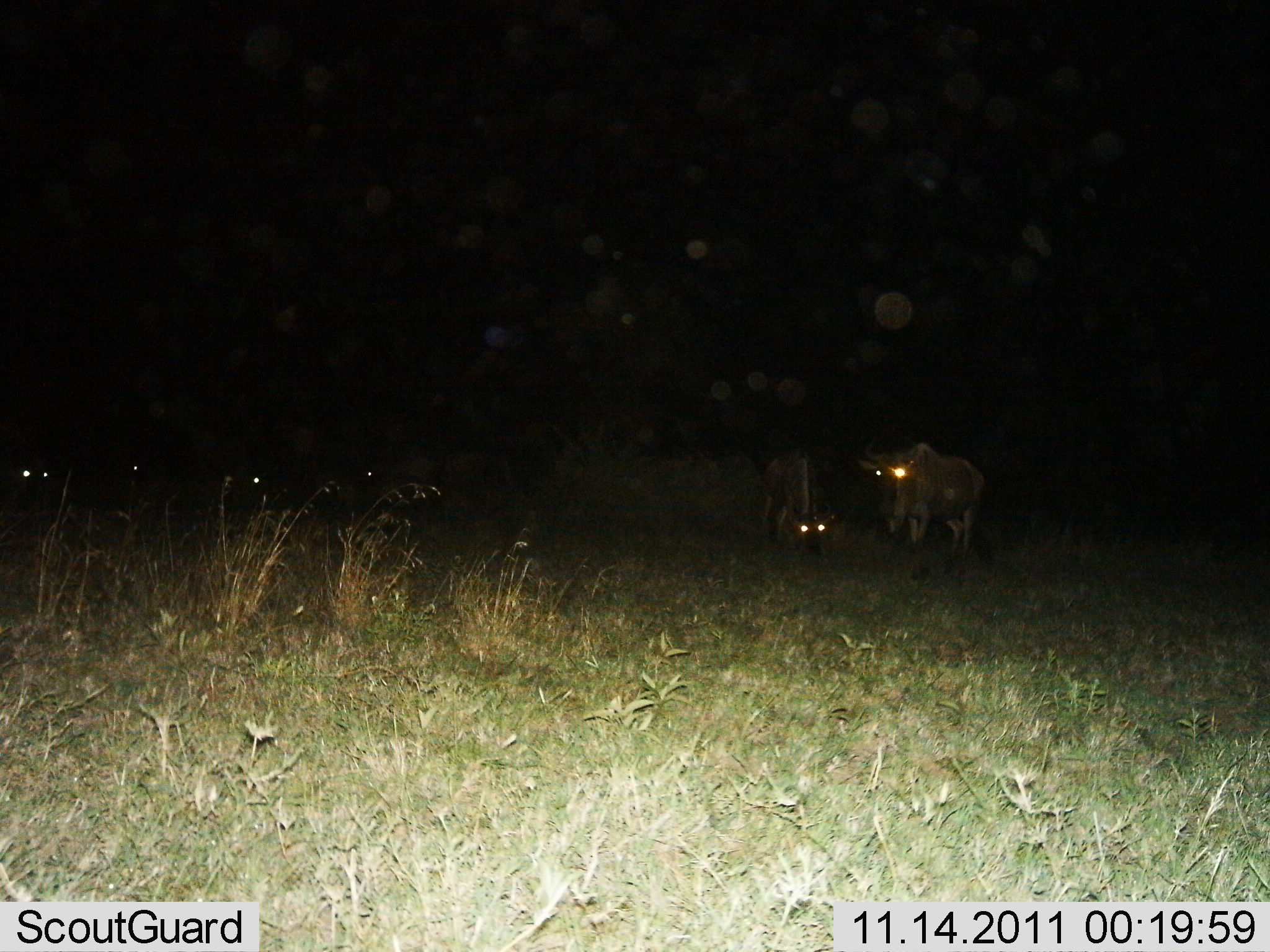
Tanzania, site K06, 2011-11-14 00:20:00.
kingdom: Animalia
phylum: Chordata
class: Mammalia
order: Artiodactyla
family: Bovidae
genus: Connochaetes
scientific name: Connochaetes taurinus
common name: blue wildebeest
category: wildebeest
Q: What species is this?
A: Wildebeest (blue wildebeest) (Connochaetes taurinus).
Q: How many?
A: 6.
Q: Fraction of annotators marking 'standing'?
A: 87%.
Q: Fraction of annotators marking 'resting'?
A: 13%.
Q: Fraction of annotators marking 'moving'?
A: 0%.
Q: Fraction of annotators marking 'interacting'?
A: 0%.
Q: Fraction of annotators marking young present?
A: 7%.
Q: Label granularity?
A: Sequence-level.